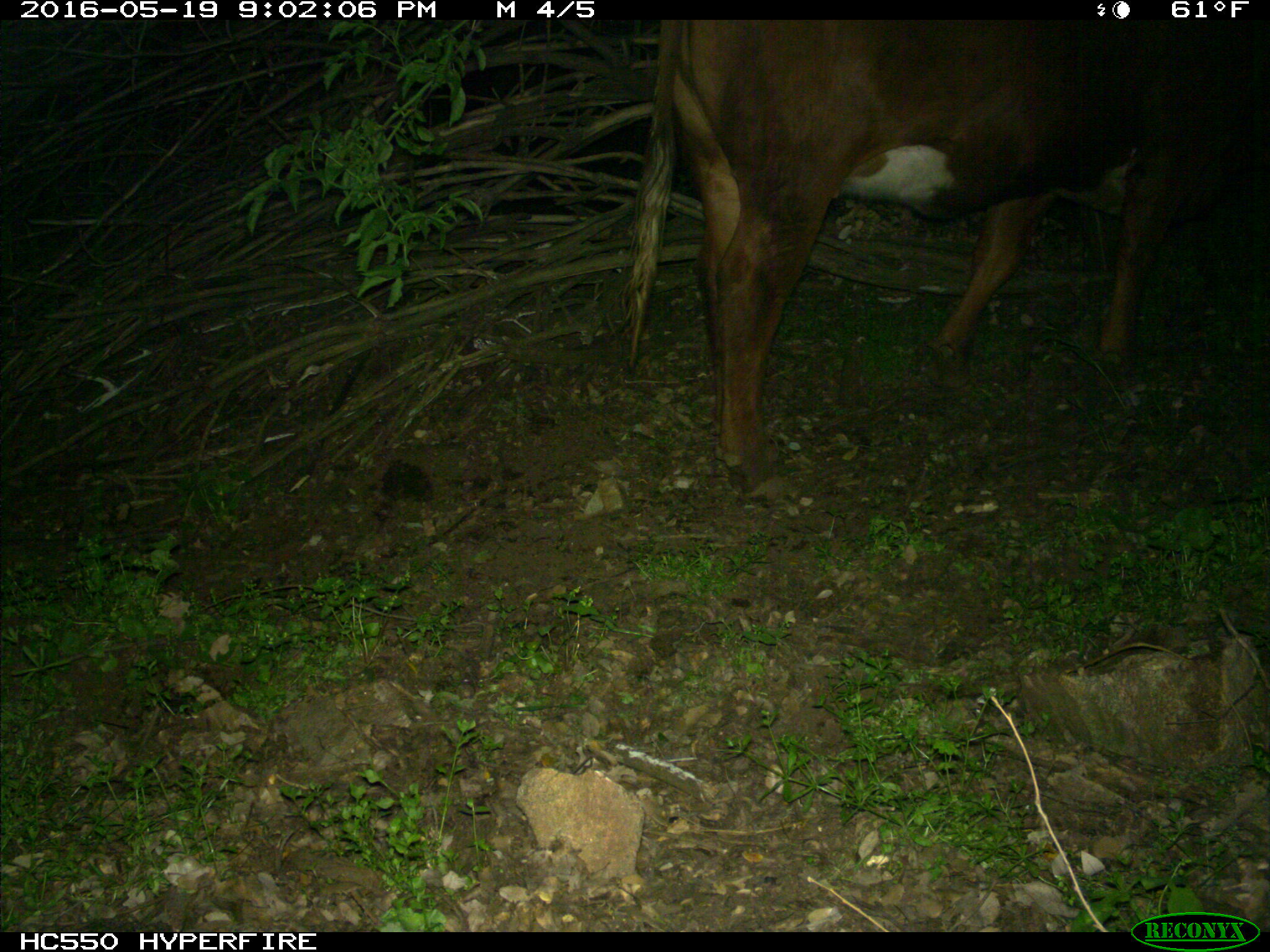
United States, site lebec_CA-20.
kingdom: Animalia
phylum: Chordata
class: Mammalia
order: Artiodactyla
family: Bovidae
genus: Bos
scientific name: Bos taurus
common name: domestic cow